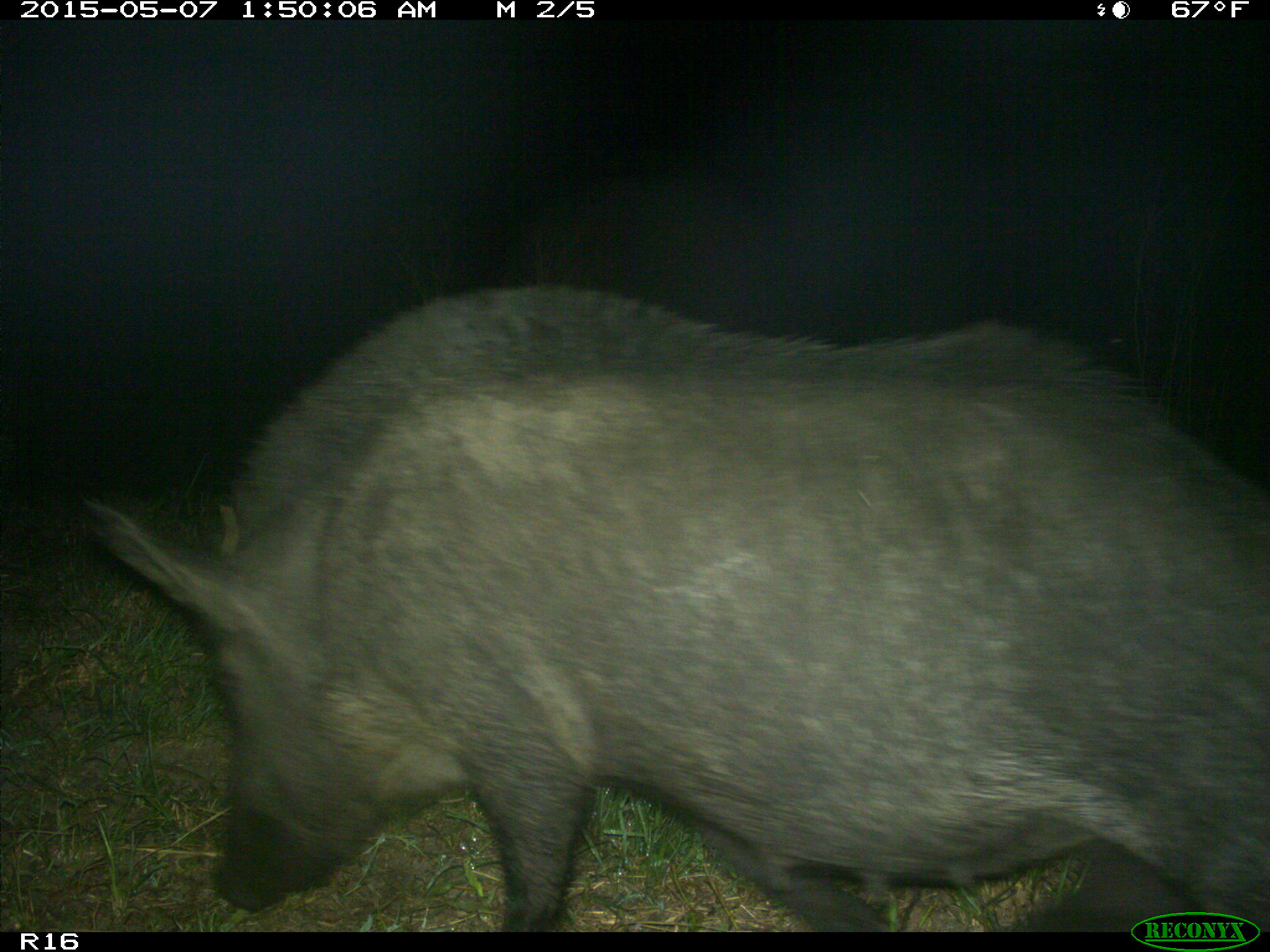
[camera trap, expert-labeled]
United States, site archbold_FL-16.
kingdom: Animalia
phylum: Chordata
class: Mammalia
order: Artiodactyla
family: Suidae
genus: Sus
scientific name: Sus scrofa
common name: wild boar